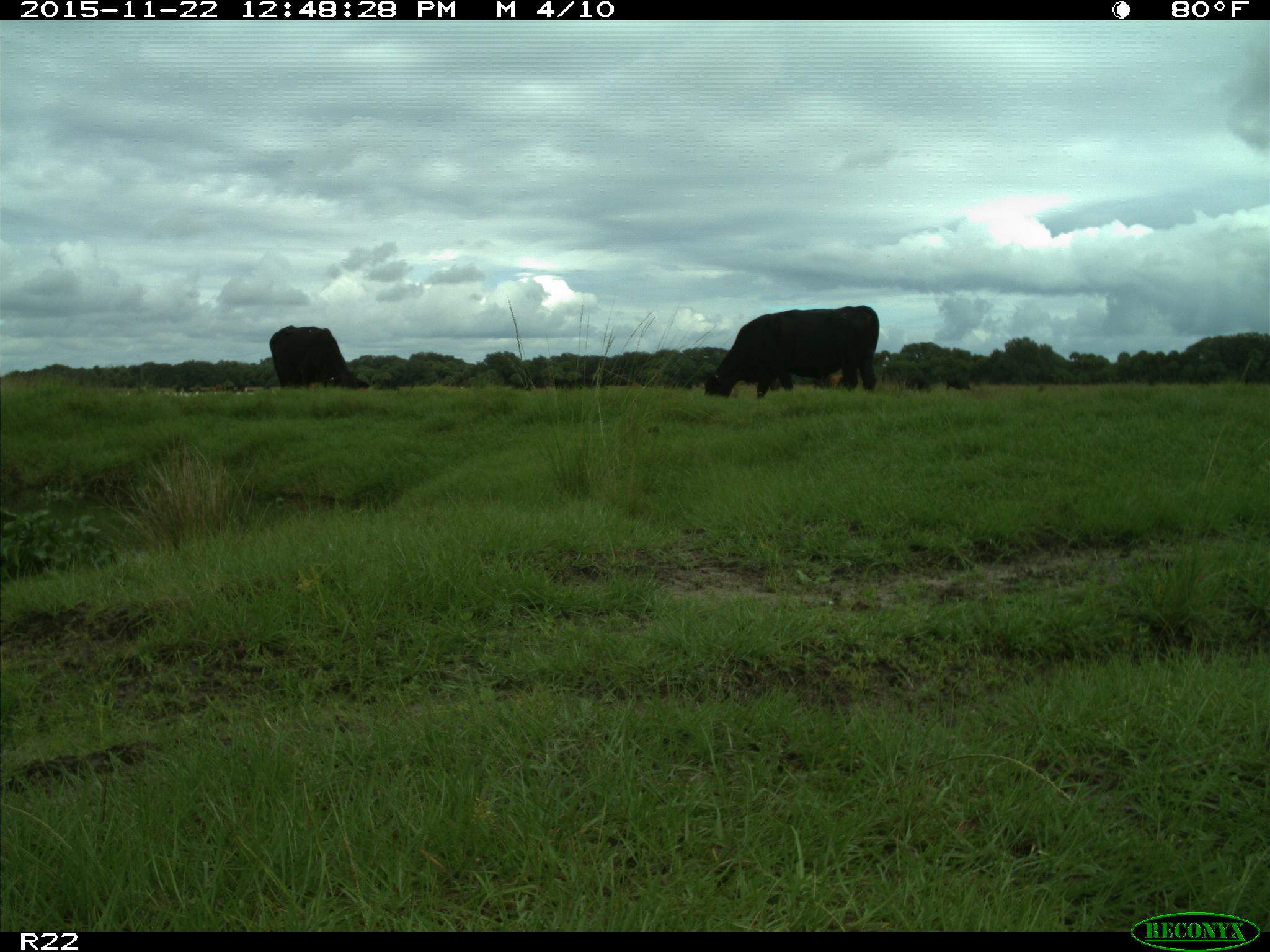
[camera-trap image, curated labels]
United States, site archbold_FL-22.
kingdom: Animalia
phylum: Chordata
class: Mammalia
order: Artiodactyla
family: Bovidae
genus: Bos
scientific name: Bos taurus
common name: domestic cow